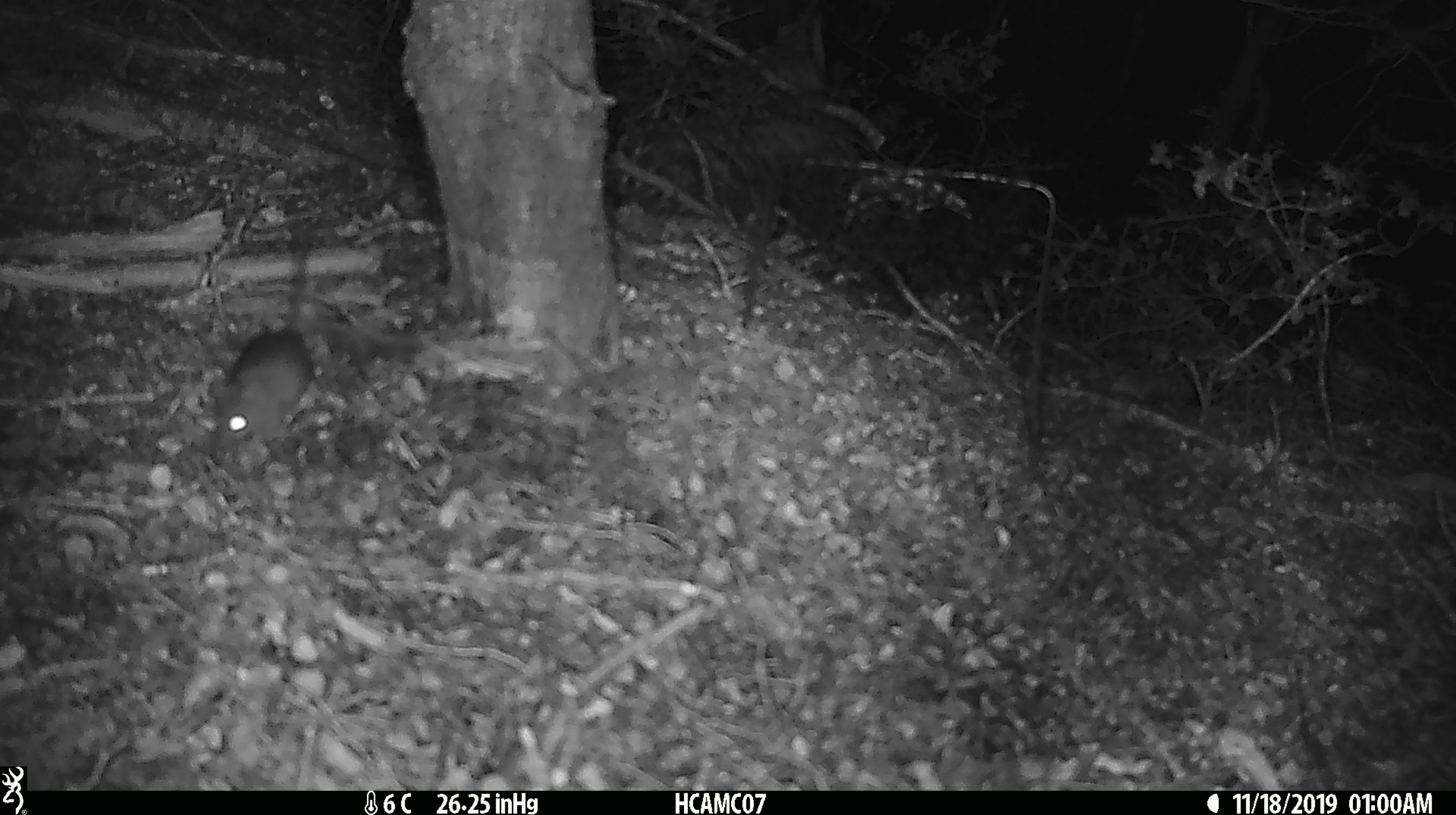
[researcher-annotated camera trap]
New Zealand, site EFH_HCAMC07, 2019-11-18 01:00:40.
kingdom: Animalia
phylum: Chordata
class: Mammalia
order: Rodentia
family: Muridae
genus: Mus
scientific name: Mus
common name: mouse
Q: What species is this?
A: Mouse (Mus).